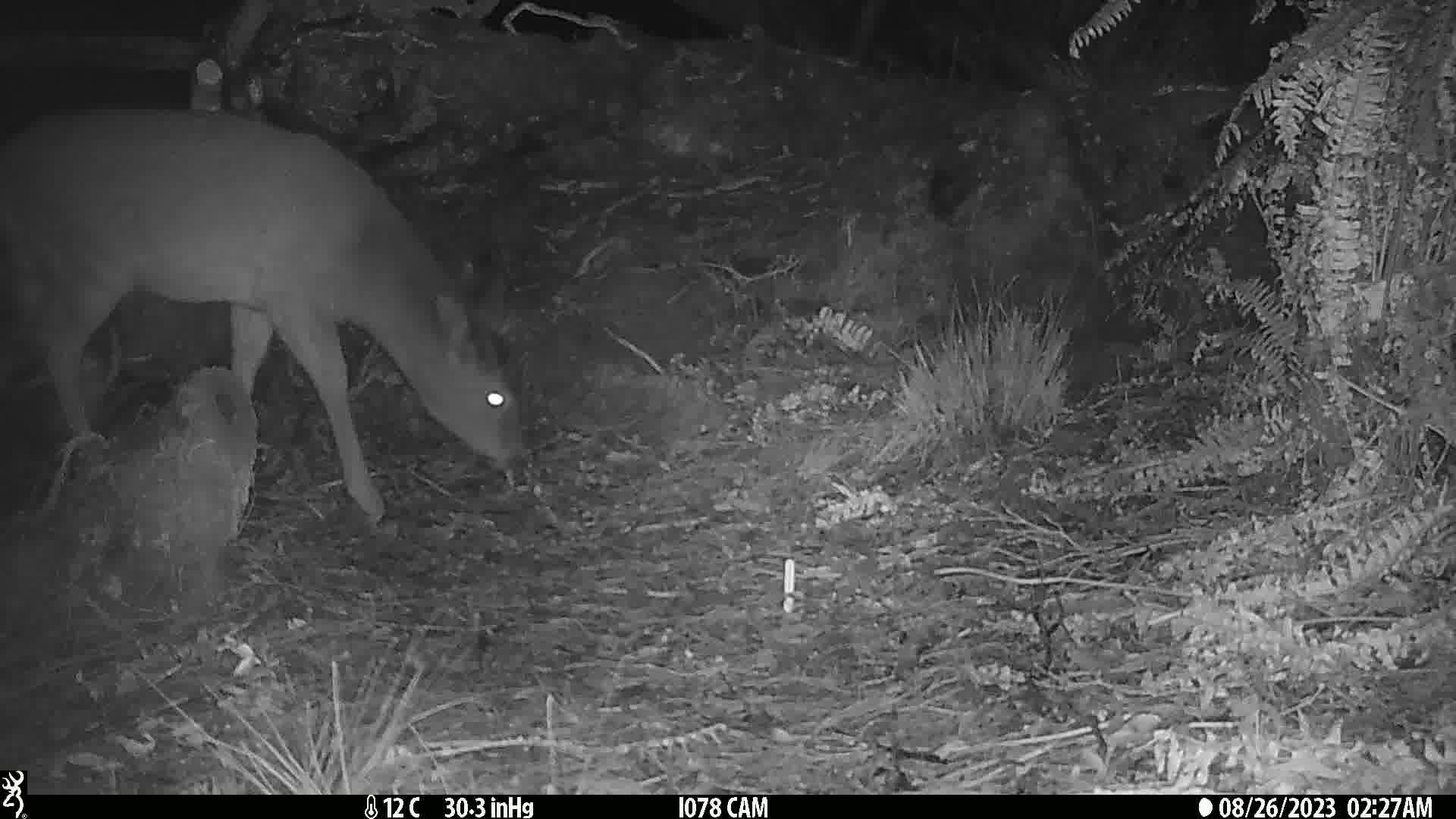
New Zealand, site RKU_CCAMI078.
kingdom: Animalia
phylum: Chordata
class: Mammalia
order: Artiodactyla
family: Cervidae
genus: Odocoileus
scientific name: Odocoileus virginianus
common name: white-tailed deer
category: white tailed deer